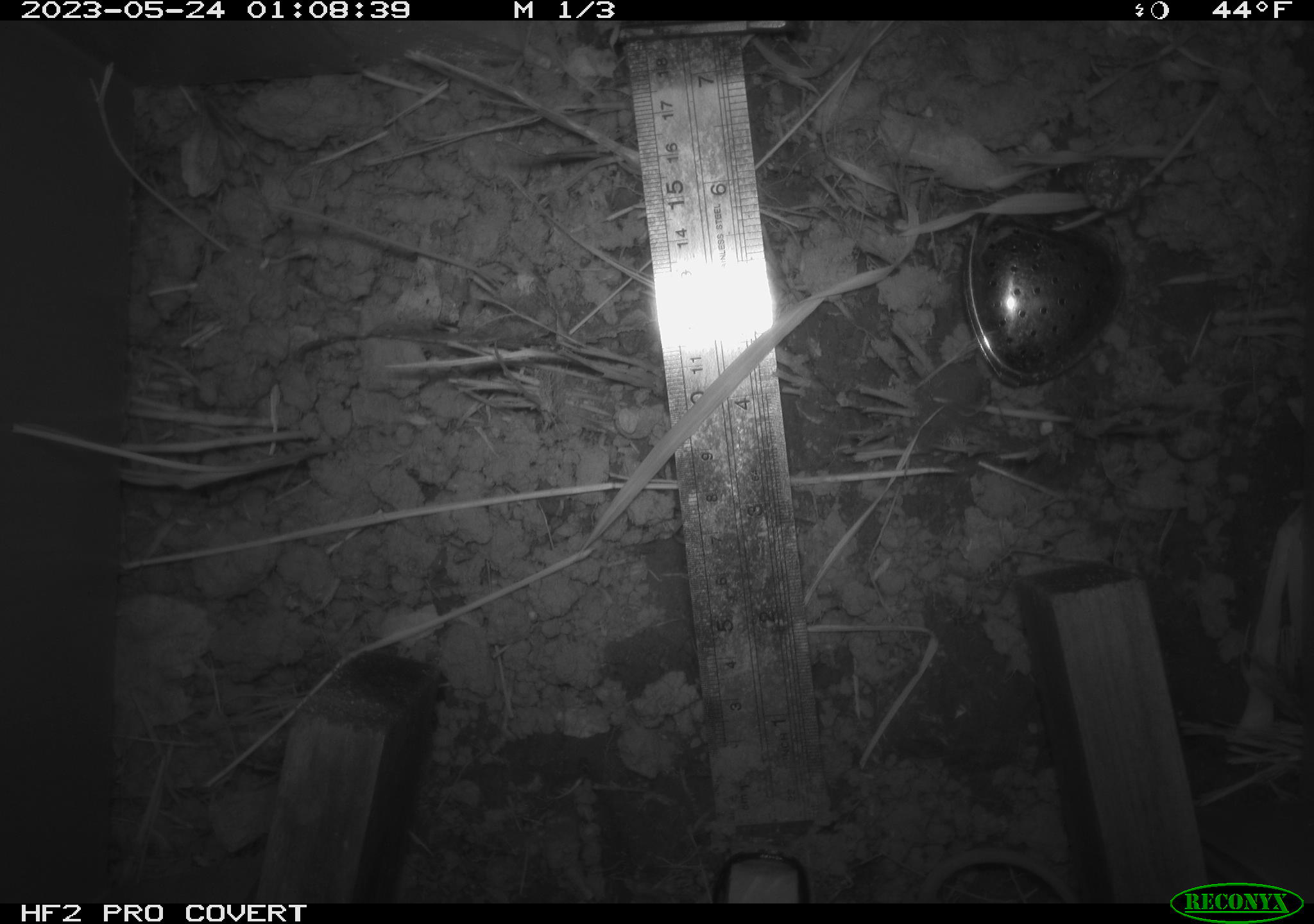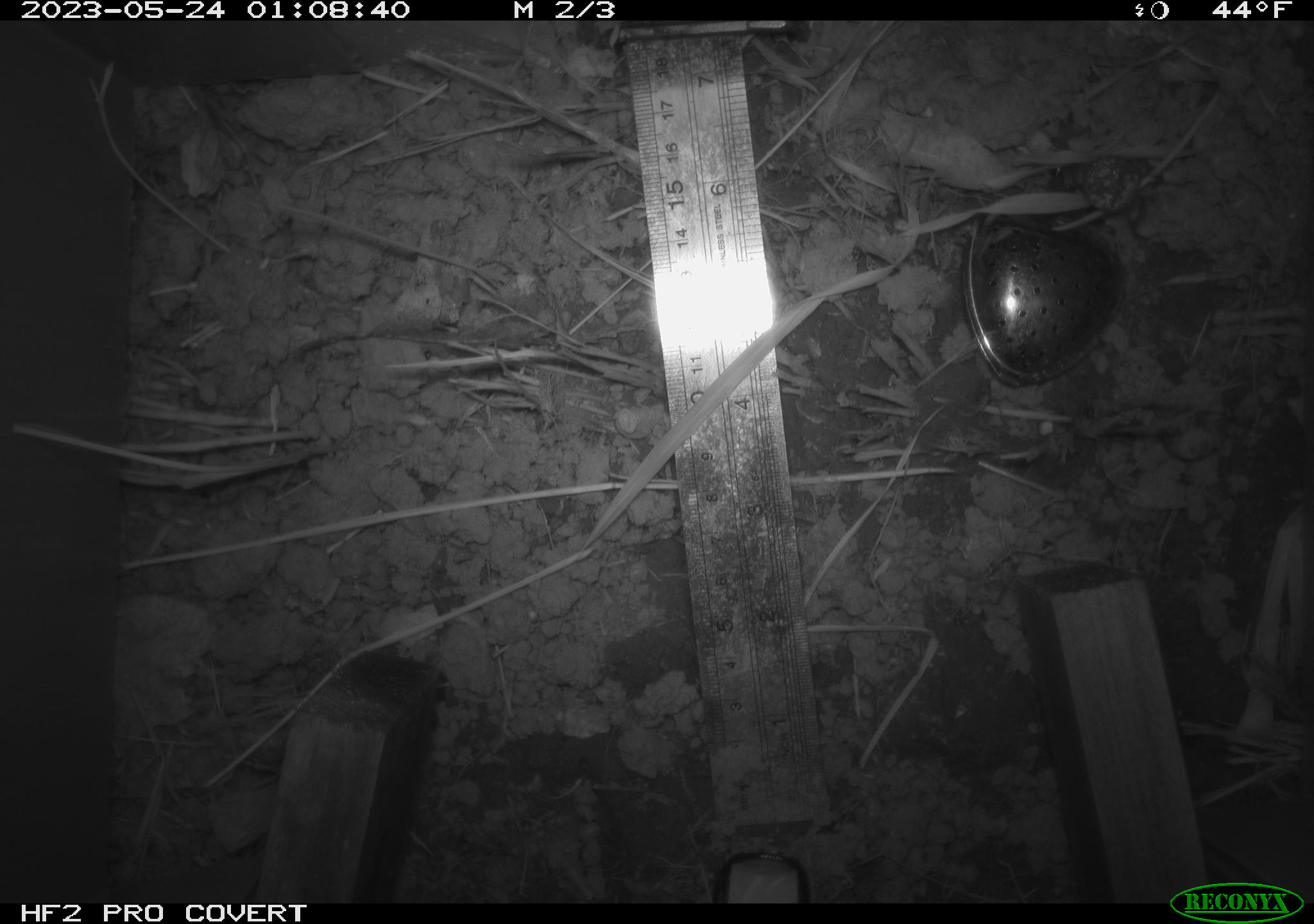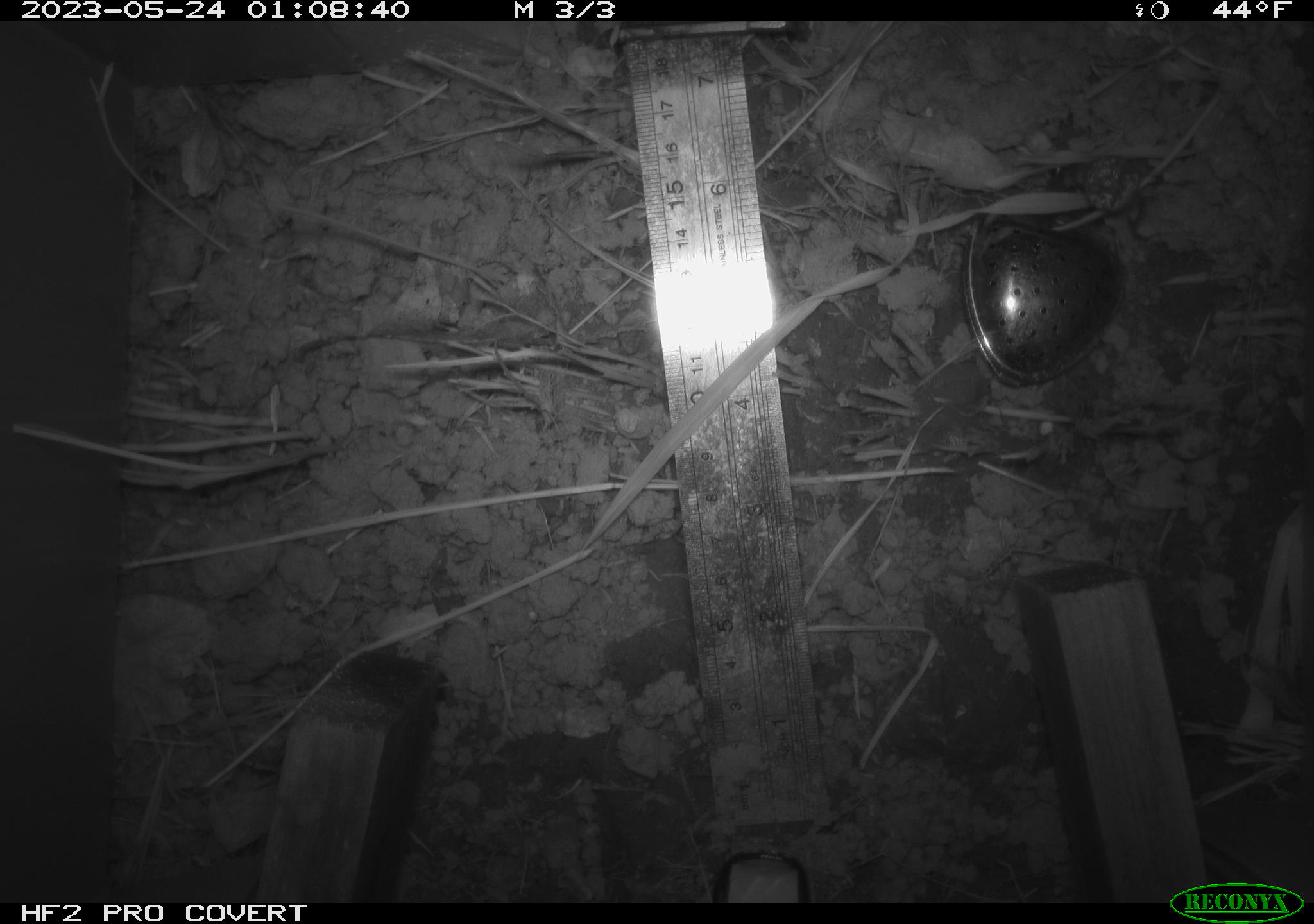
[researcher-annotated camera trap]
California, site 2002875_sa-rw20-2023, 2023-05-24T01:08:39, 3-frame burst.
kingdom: Animalia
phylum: Chordata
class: Mammalia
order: Rodentia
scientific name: Rodentia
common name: rodent